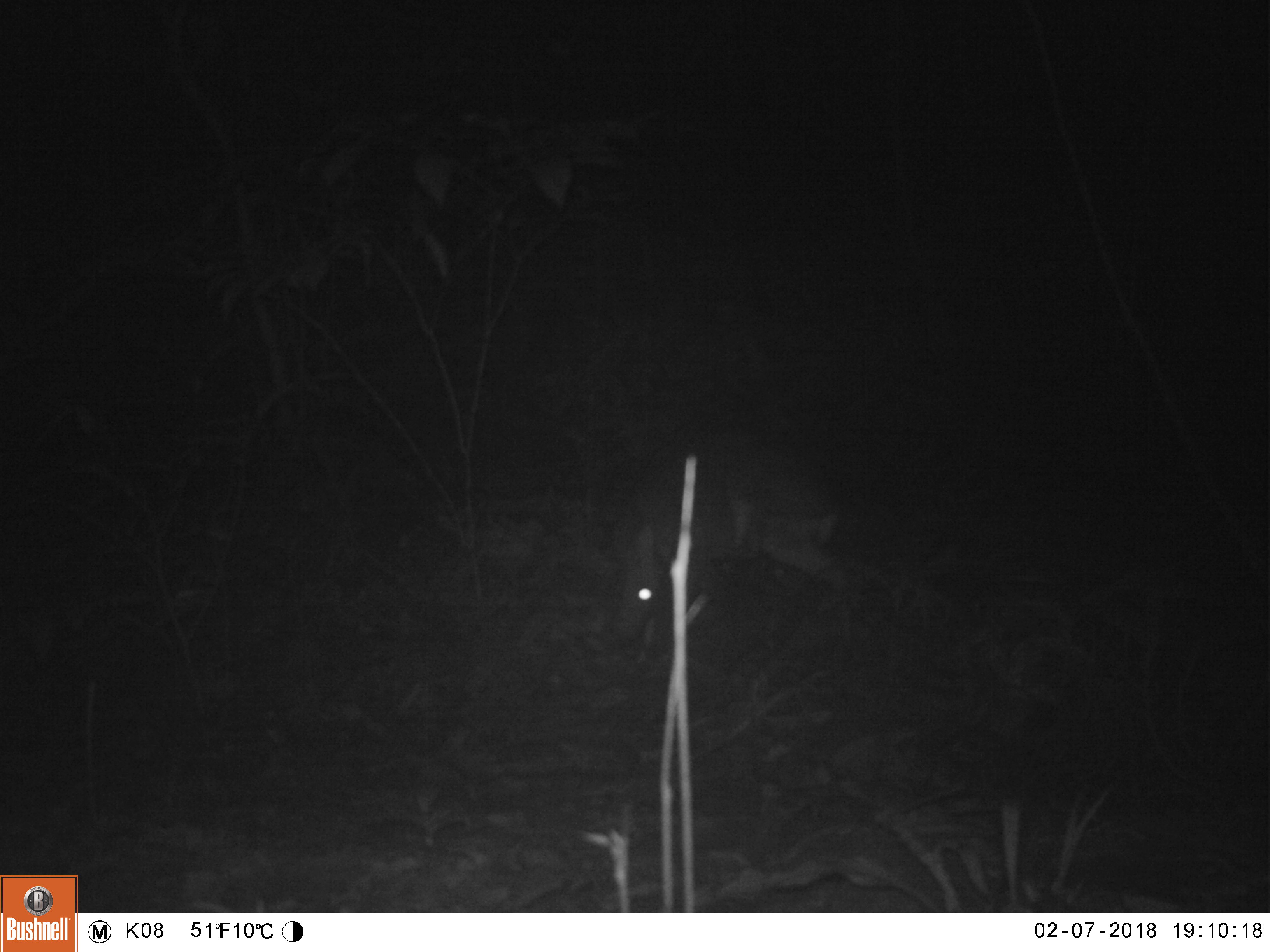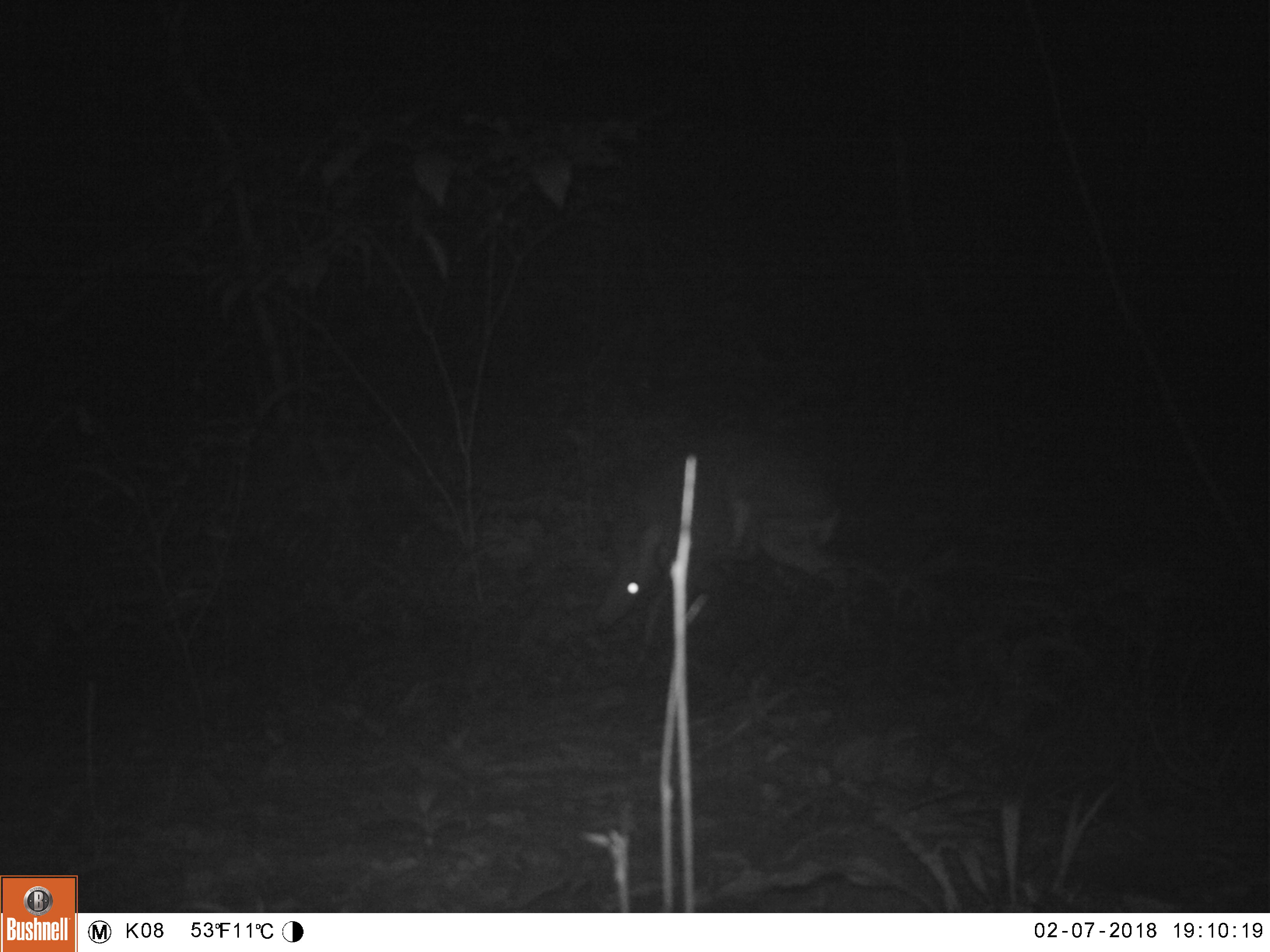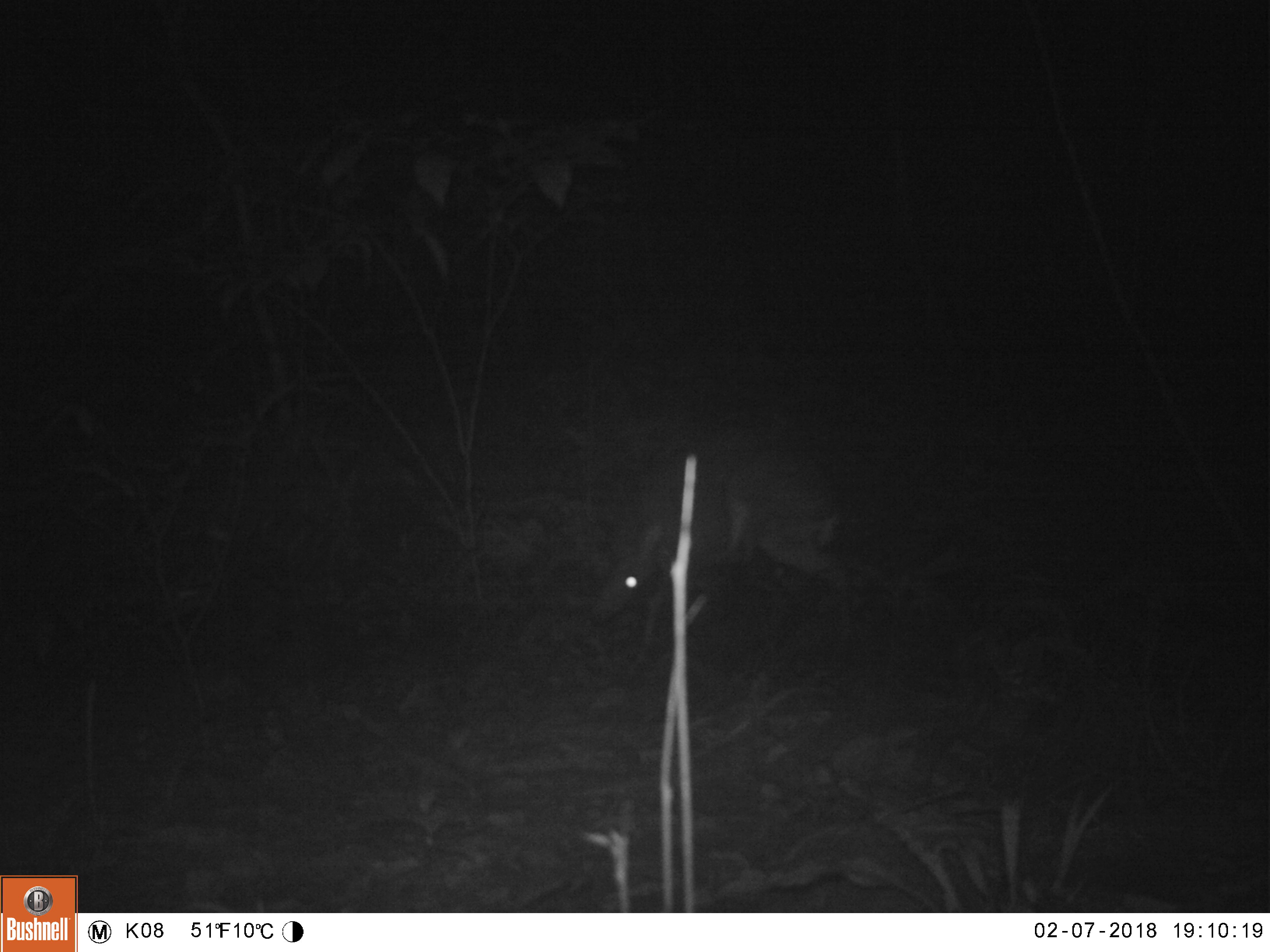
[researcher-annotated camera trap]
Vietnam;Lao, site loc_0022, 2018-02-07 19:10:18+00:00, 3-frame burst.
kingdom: Animalia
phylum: Chordata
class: Mammalia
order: Artiodactyla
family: Cervidae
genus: Muntiacus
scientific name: Muntiacus vuquangensis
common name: large-antlered muntjac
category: large antlered muntjac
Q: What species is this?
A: Large antlered muntjac (large-antlered muntjac) (Muntiacus vuquangensis).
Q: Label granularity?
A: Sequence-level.